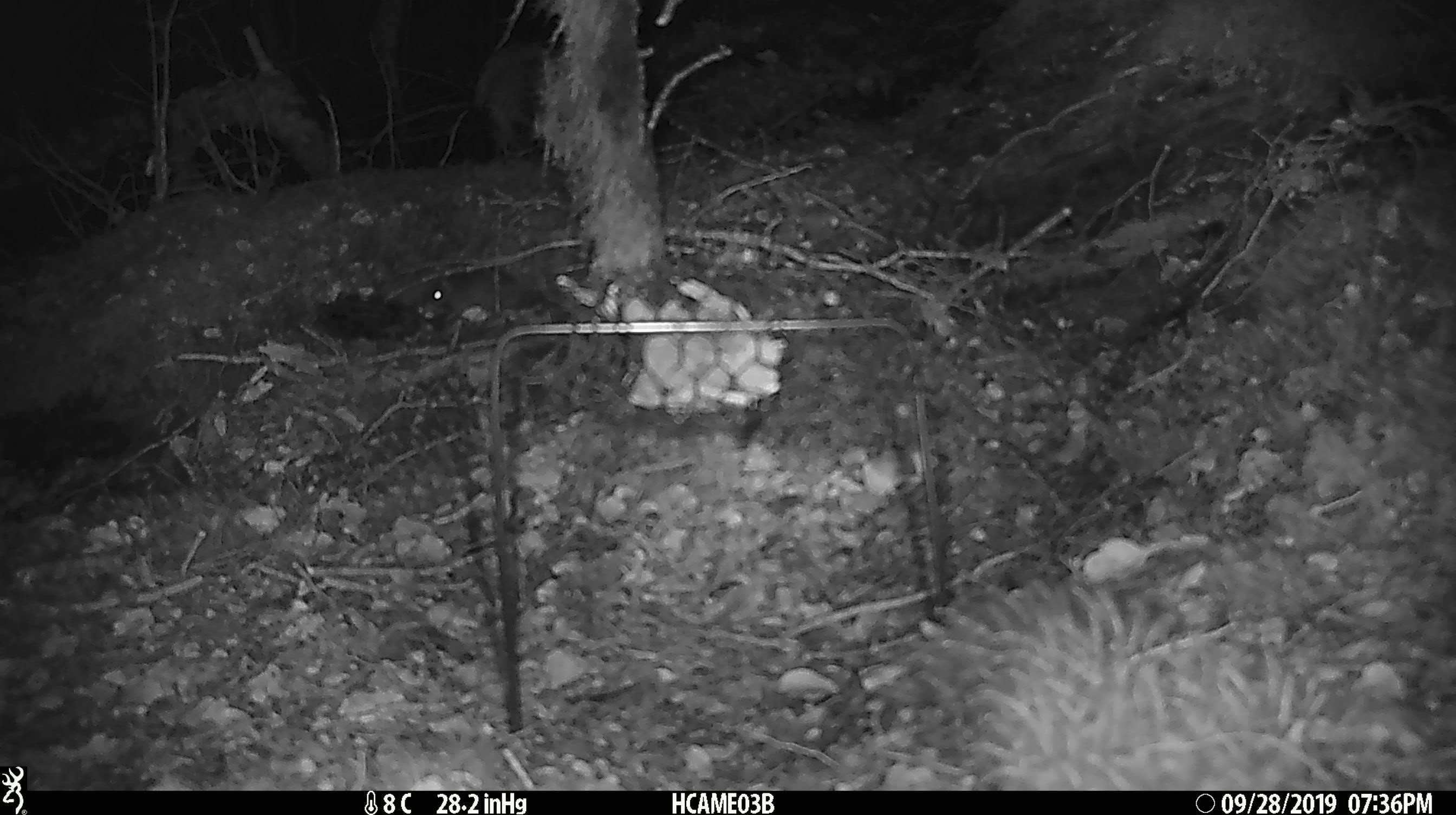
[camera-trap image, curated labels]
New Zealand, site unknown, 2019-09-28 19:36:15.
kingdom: Animalia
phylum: Chordata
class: Mammalia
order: Rodentia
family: Muridae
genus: Mus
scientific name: Mus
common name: mouse